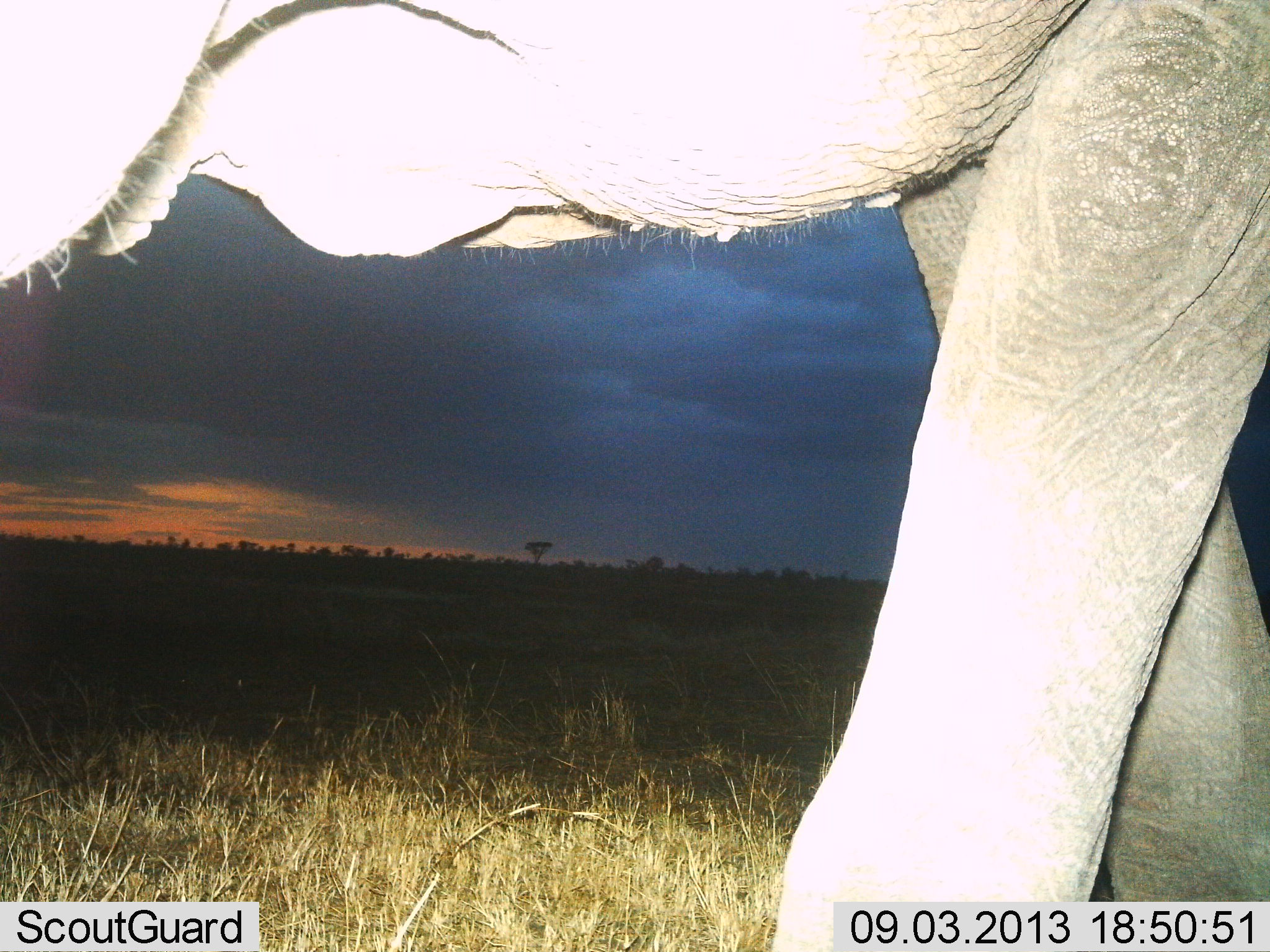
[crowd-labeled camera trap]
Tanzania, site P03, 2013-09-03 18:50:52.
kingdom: Animalia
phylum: Chordata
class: Mammalia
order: Proboscidea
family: Elephantidae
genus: Loxodonta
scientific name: Loxodonta africana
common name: african bush elephant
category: elephant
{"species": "elephant (african bush elephant) (Loxodonta africana)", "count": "1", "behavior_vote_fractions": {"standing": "30%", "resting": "0%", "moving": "80%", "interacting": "0%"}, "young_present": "0%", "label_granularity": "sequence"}